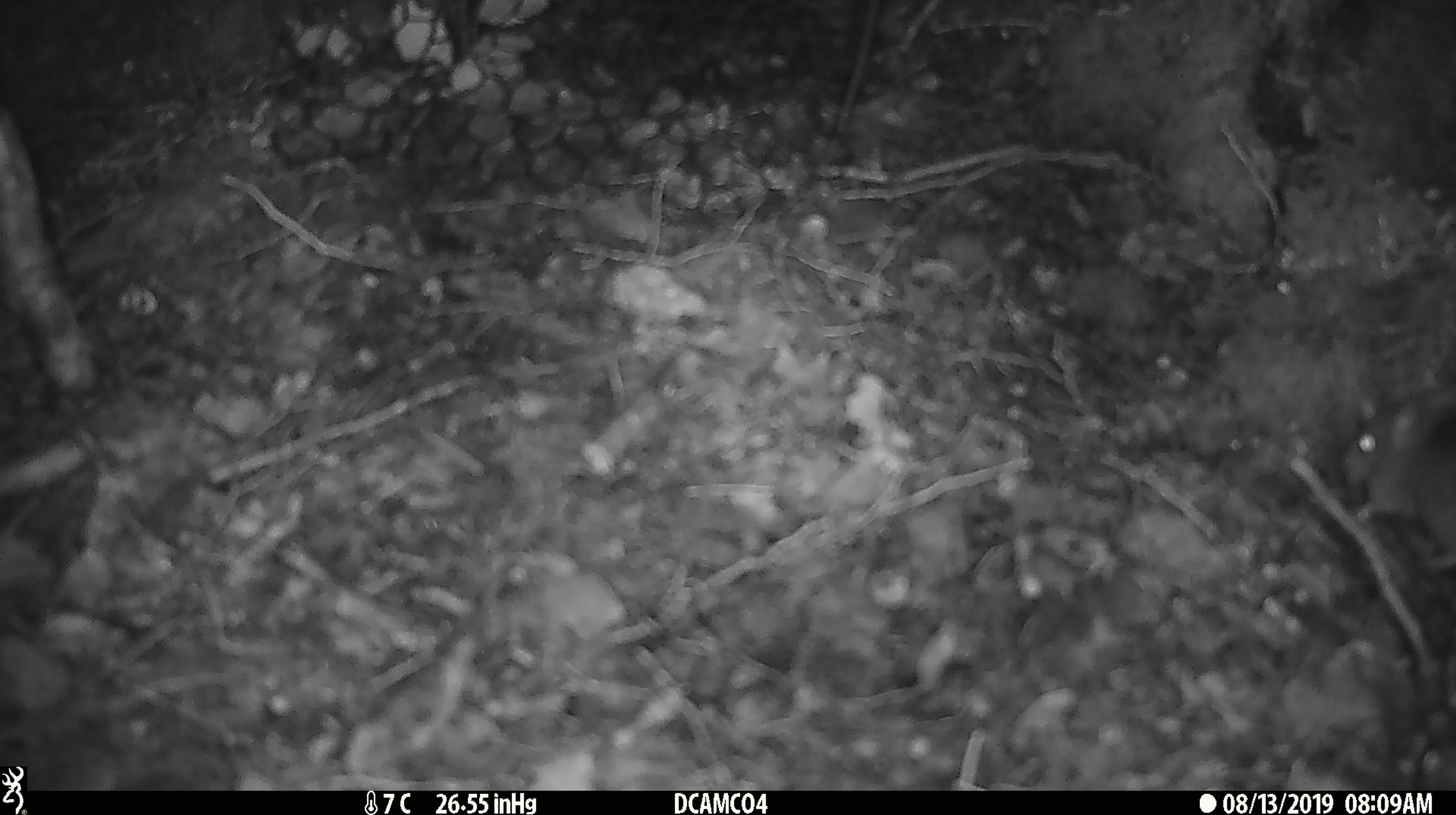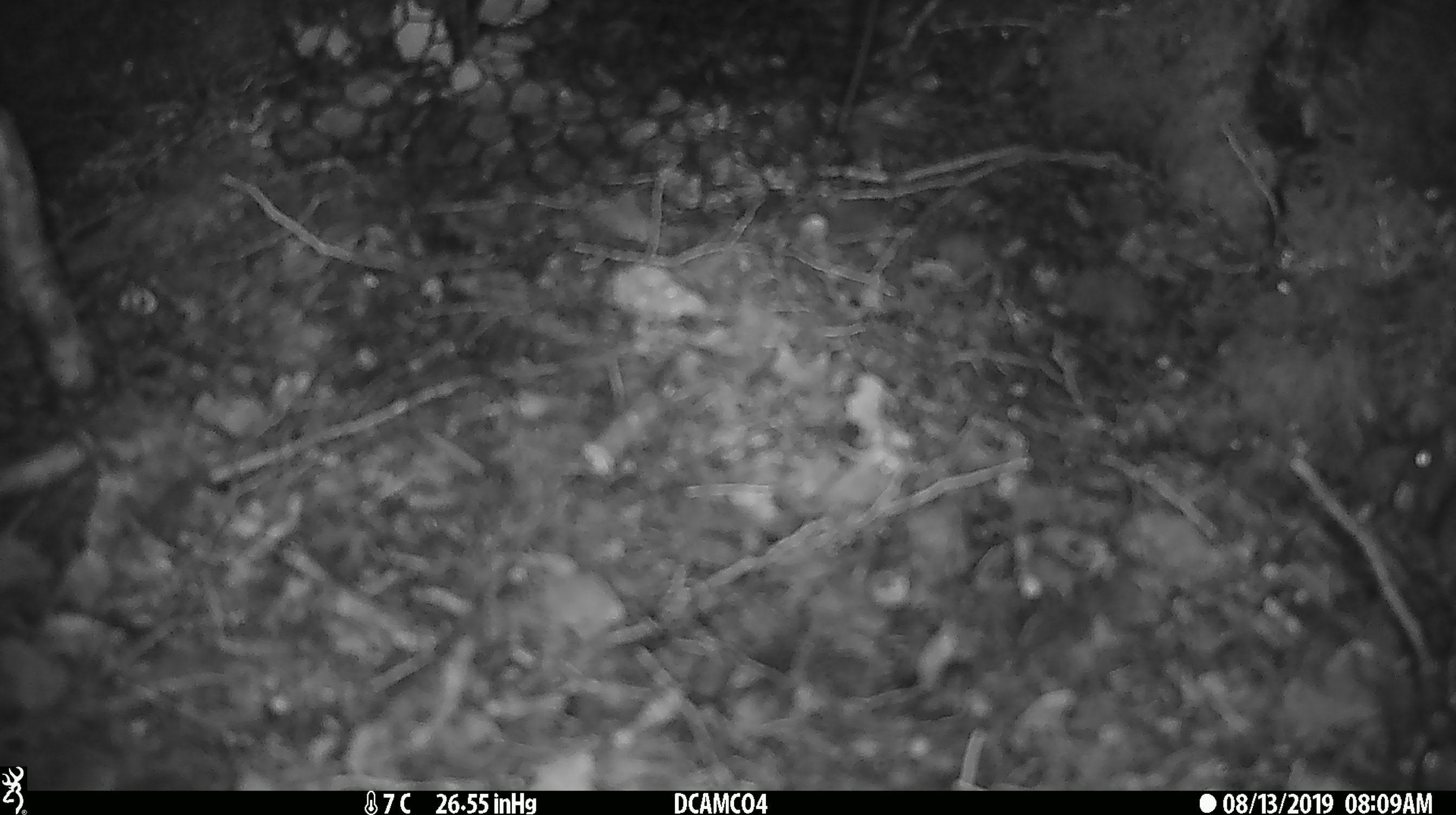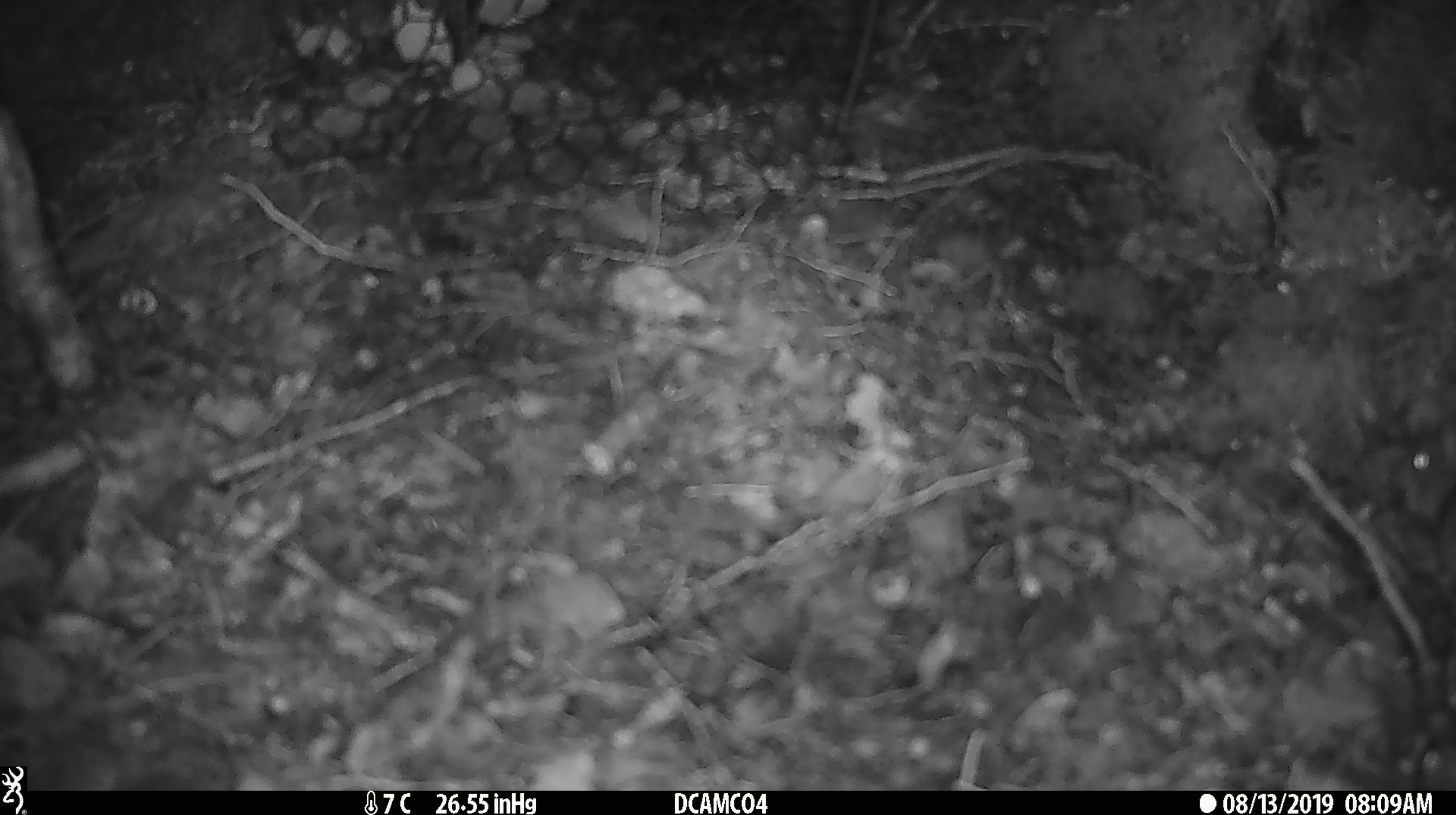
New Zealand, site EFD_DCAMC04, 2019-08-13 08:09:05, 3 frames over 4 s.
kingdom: Animalia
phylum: Chordata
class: Mammalia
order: Rodentia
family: Muridae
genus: Mus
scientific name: Mus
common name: mouse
Mouse (Mus).